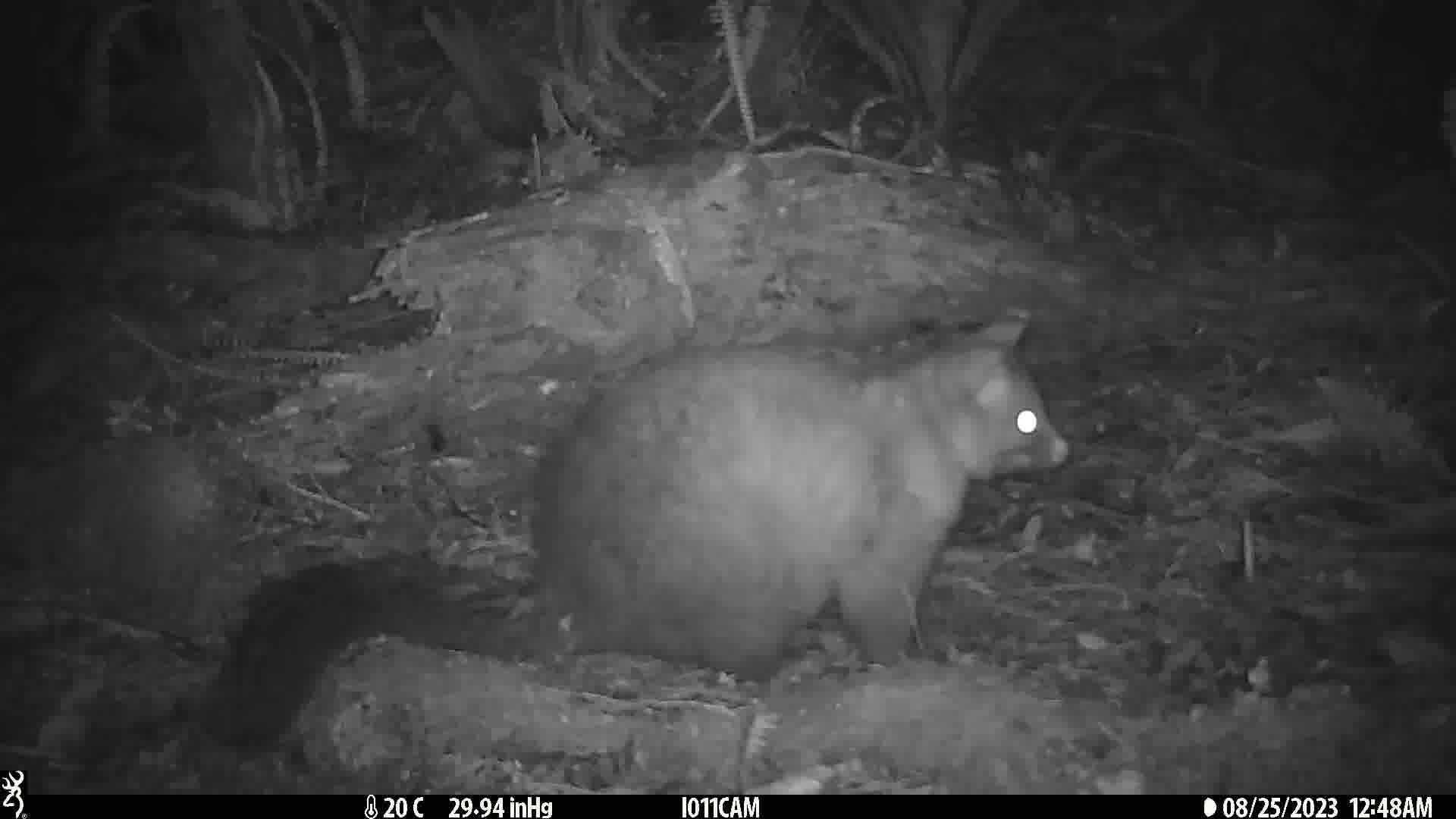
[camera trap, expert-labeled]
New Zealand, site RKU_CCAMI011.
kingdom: Animalia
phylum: Chordata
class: Mammalia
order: Diprotodontia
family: Phalangeridae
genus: Trichosurus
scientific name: Trichosurus vulpecula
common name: common brushtail possum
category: possum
Possum (common brushtail possum) (Trichosurus vulpecula).